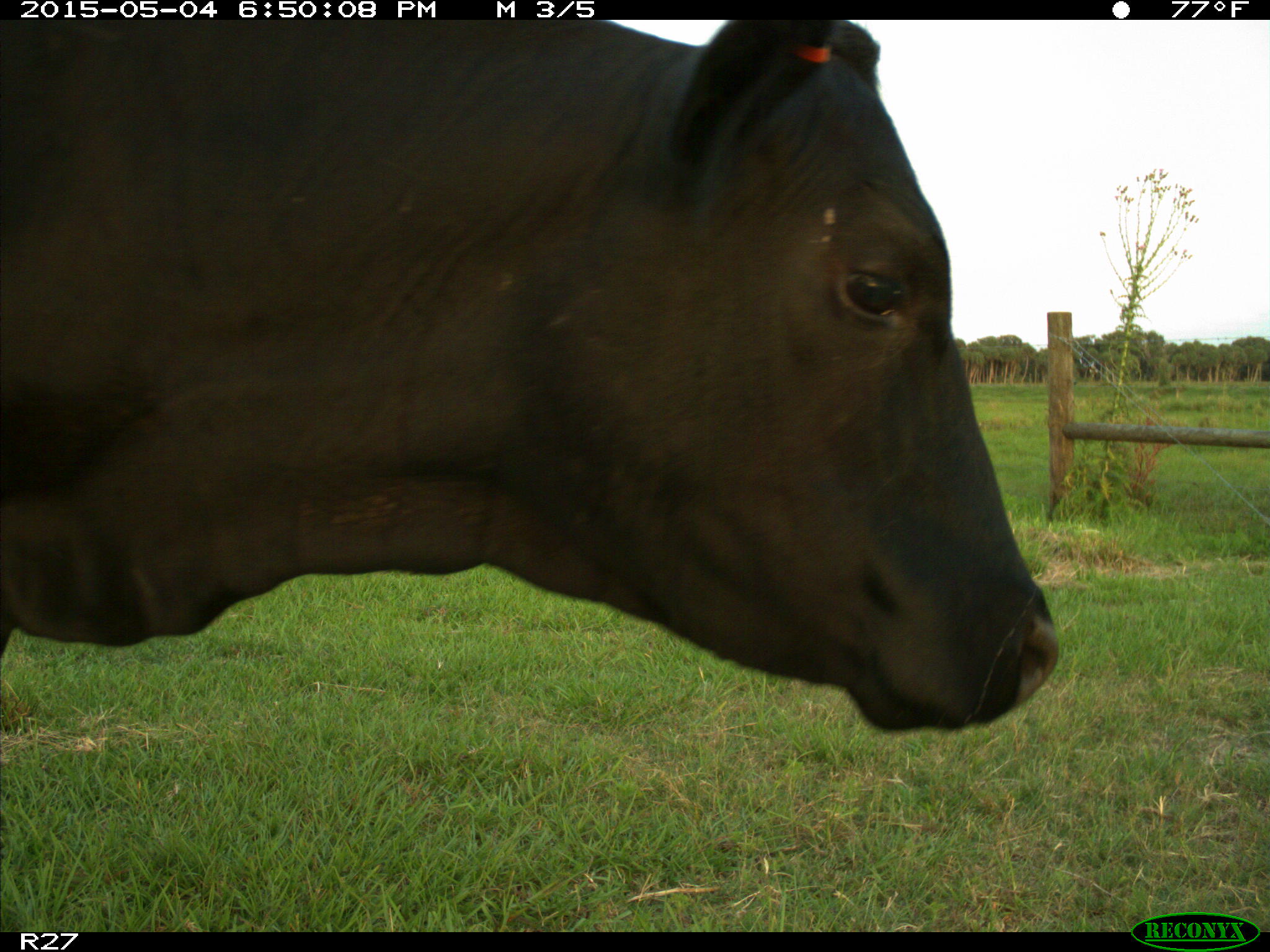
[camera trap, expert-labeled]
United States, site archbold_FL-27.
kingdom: Animalia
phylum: Chordata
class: Mammalia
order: Artiodactyla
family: Bovidae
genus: Bos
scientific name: Bos taurus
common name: domestic cow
Bos taurus (domestic cow).